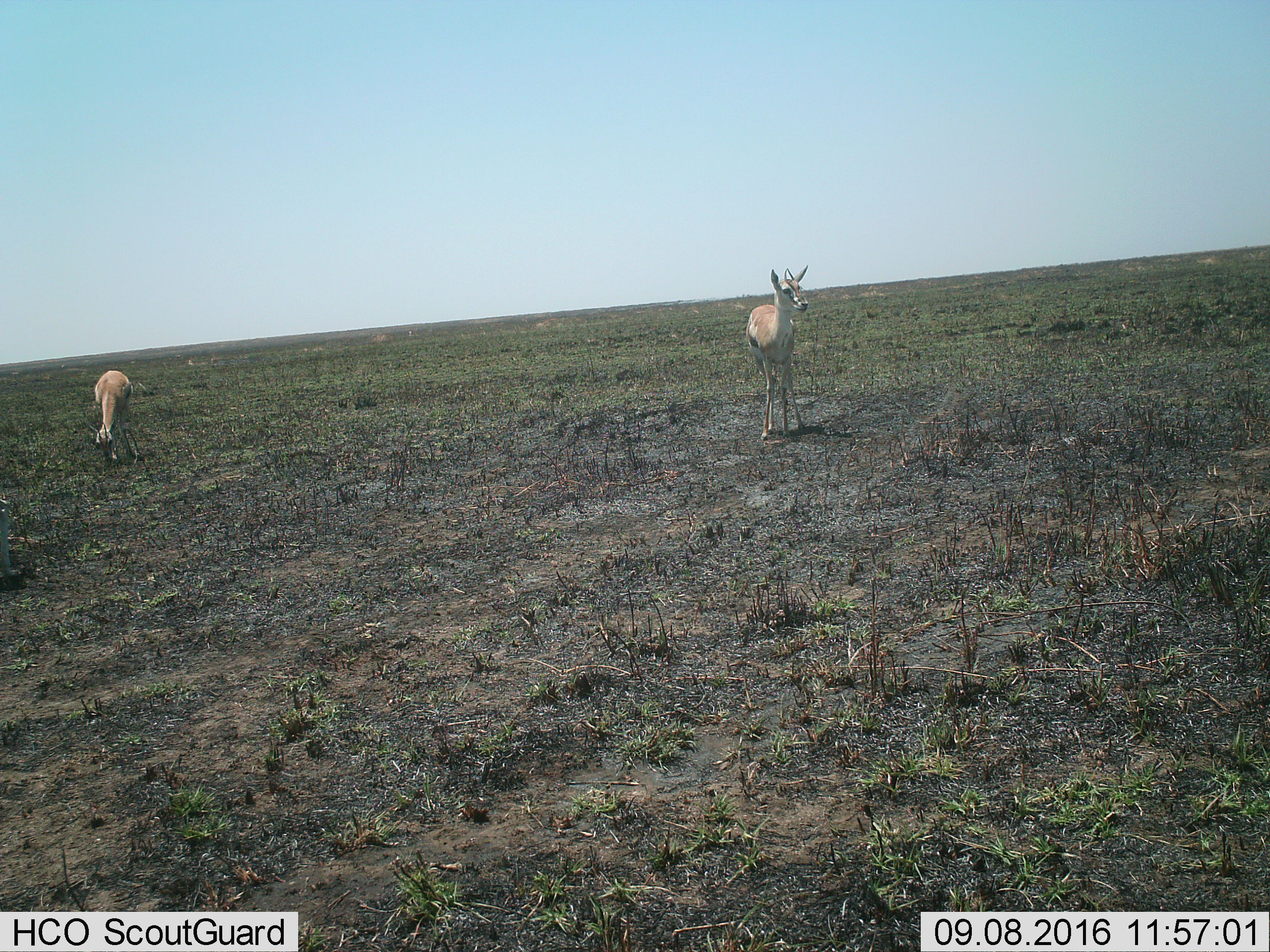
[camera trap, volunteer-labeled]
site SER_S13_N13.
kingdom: Animalia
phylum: Chordata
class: Mammalia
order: Artiodactyla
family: Bovidae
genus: Eudorcas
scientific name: Eudorcas thomsonii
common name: thomson's gazelle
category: gazellethomsons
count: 2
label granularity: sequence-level